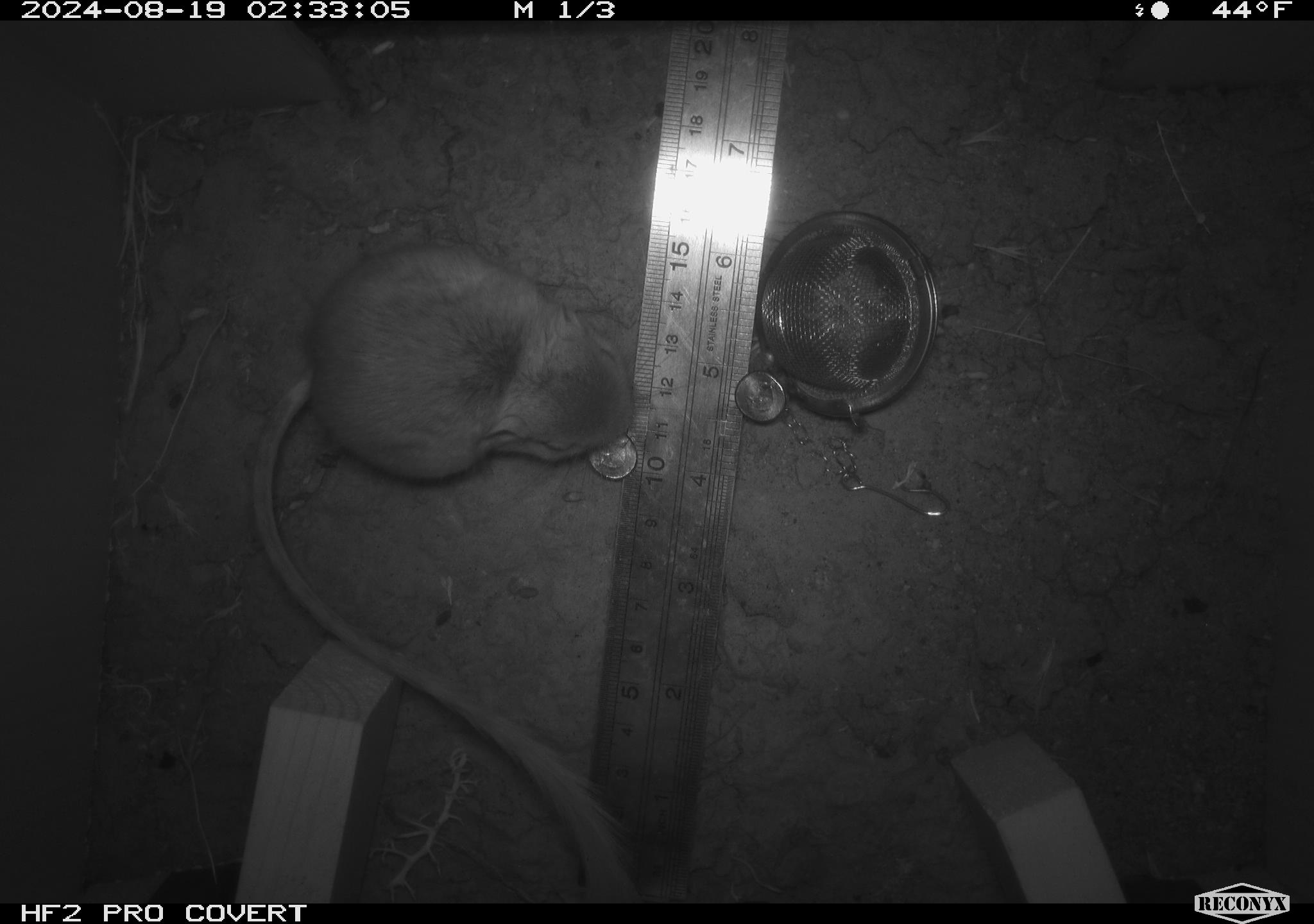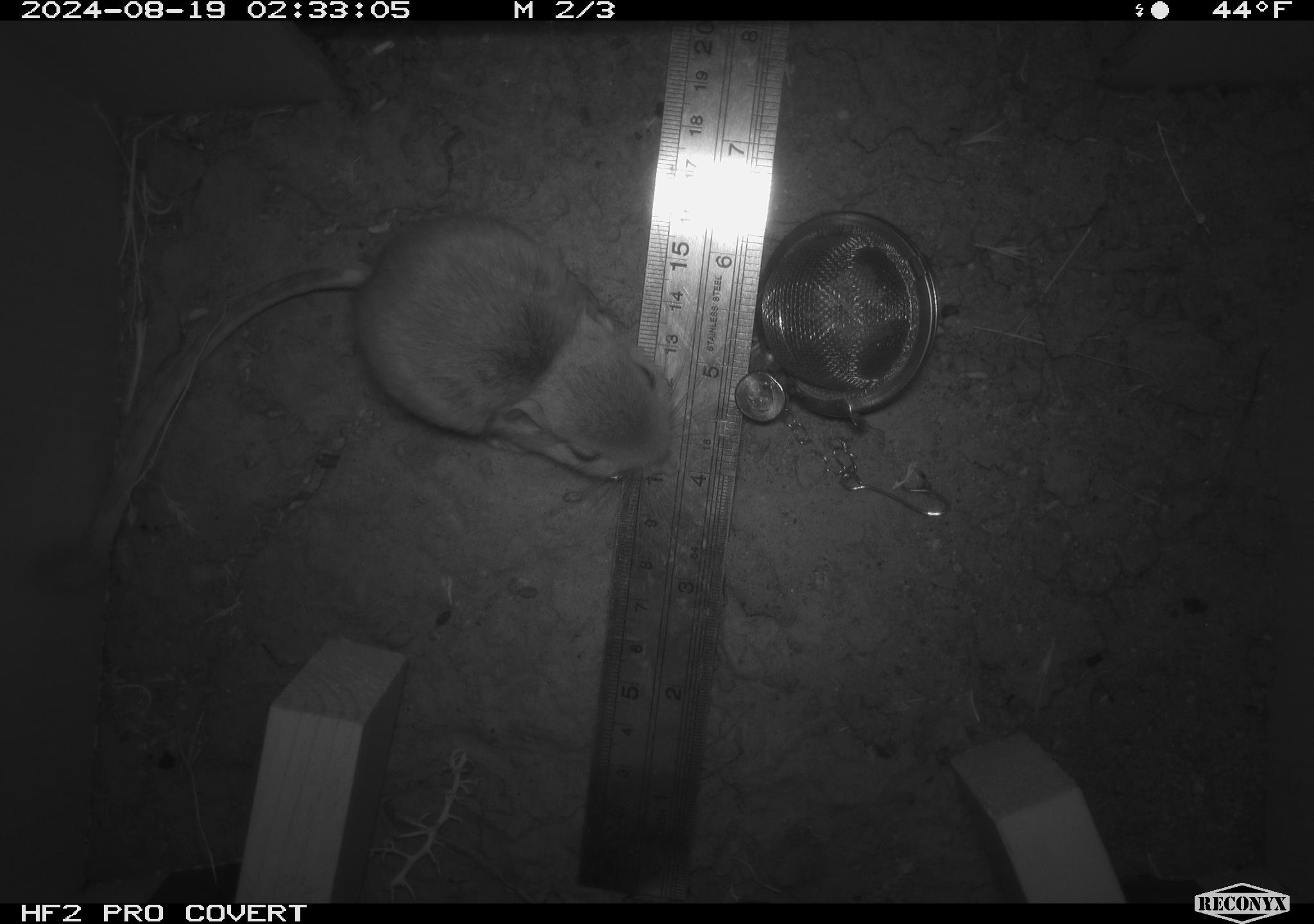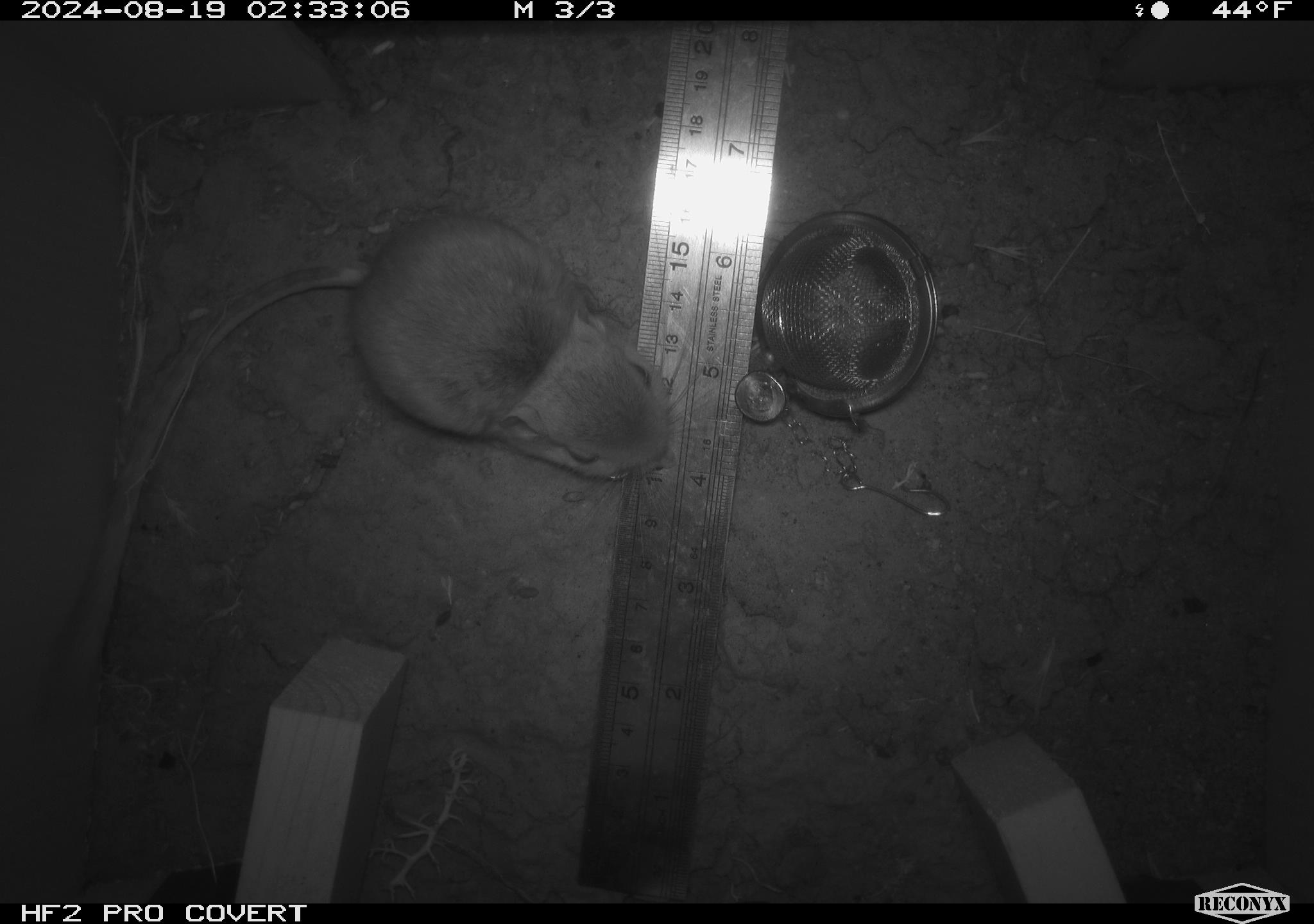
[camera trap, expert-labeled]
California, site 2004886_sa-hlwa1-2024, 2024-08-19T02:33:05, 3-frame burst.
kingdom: Animalia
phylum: Chordata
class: Mammalia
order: Rodentia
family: Heteromyidae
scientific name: Heteromyidae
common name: kangaroo rats and pocket mice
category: heteromyidae family